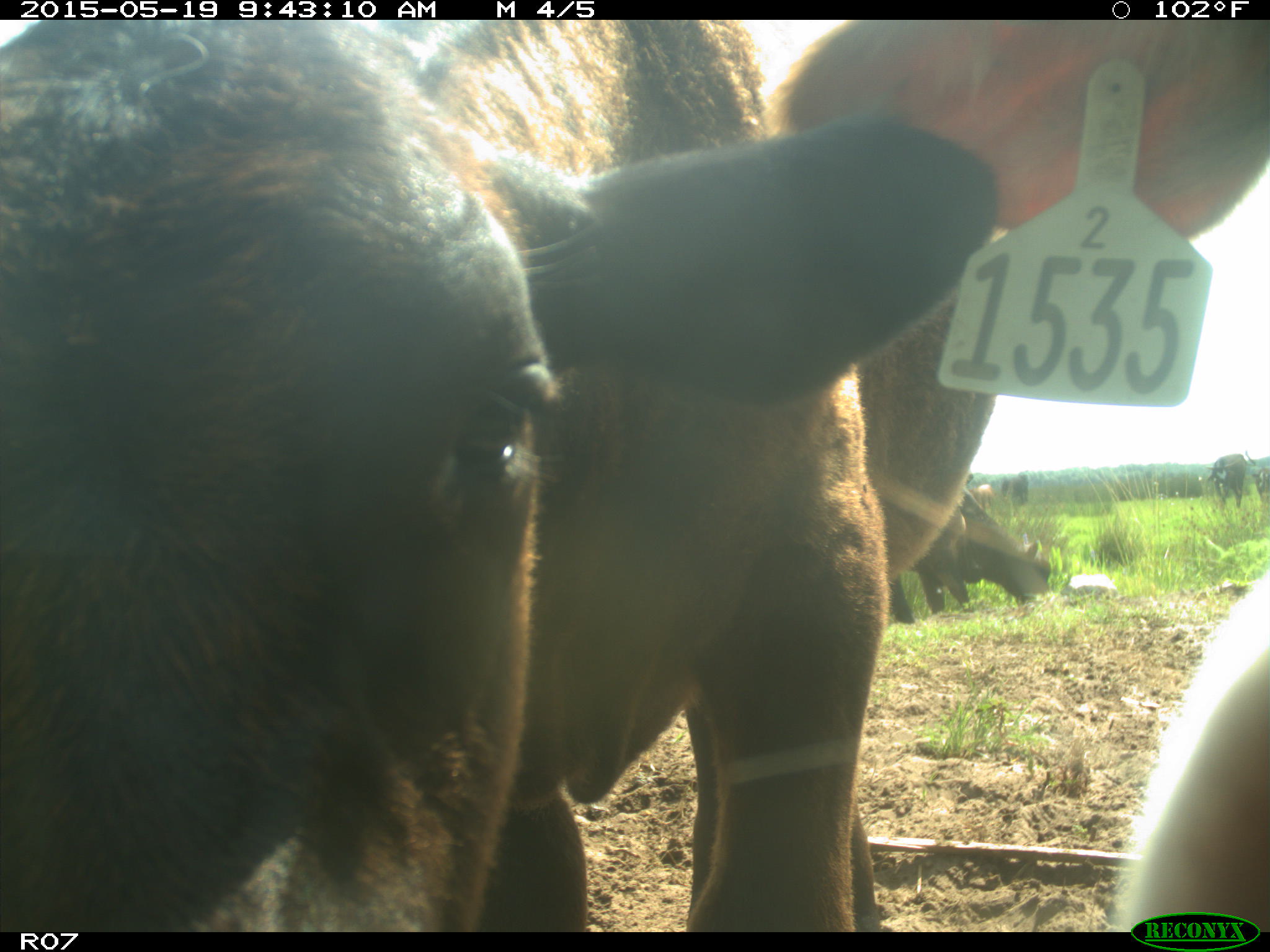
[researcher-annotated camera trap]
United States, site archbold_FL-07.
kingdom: Animalia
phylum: Chordata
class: Mammalia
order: Artiodactyla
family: Bovidae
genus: Bos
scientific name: Bos taurus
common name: domestic cow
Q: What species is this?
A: Bos taurus (domestic cow).